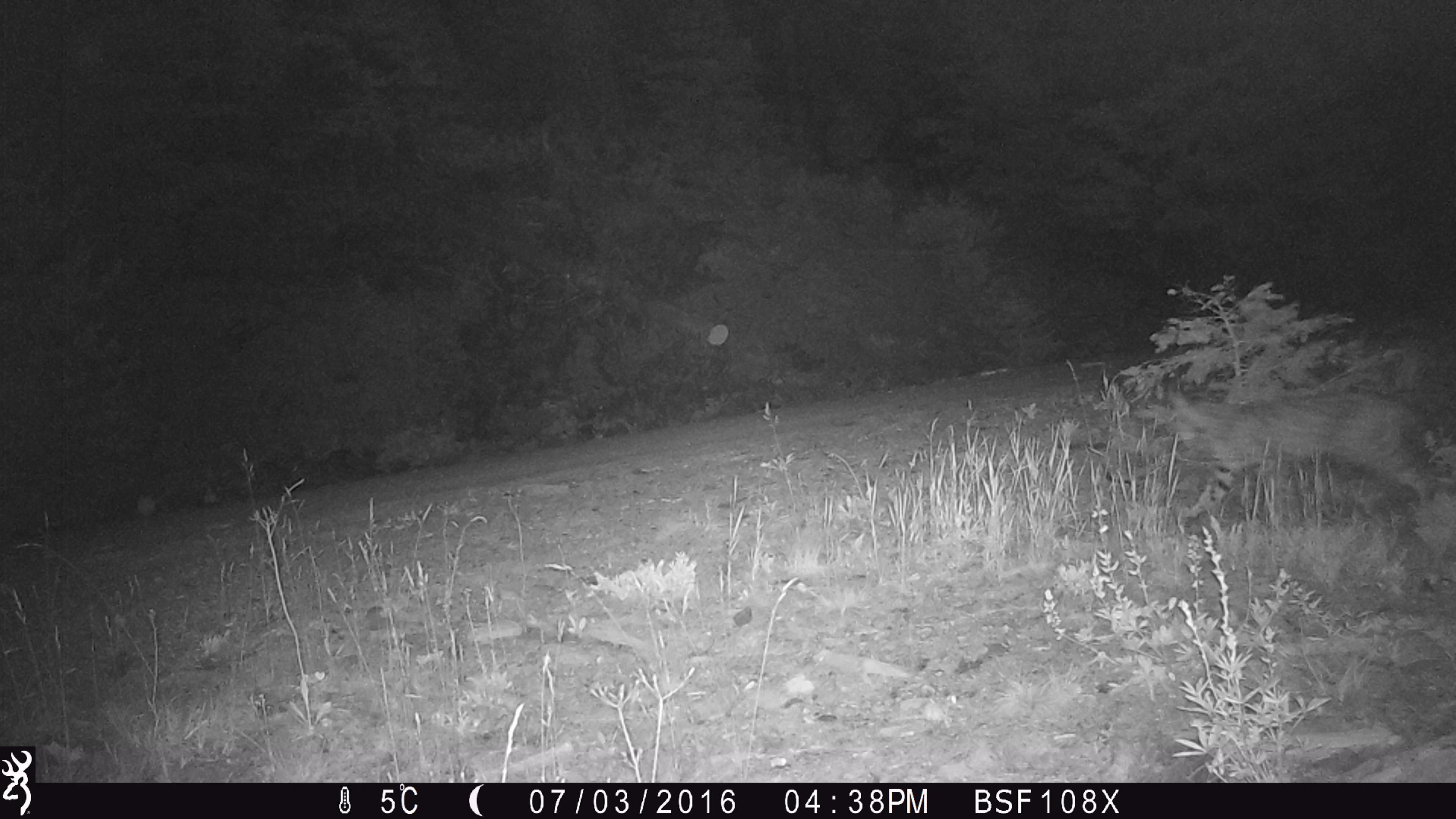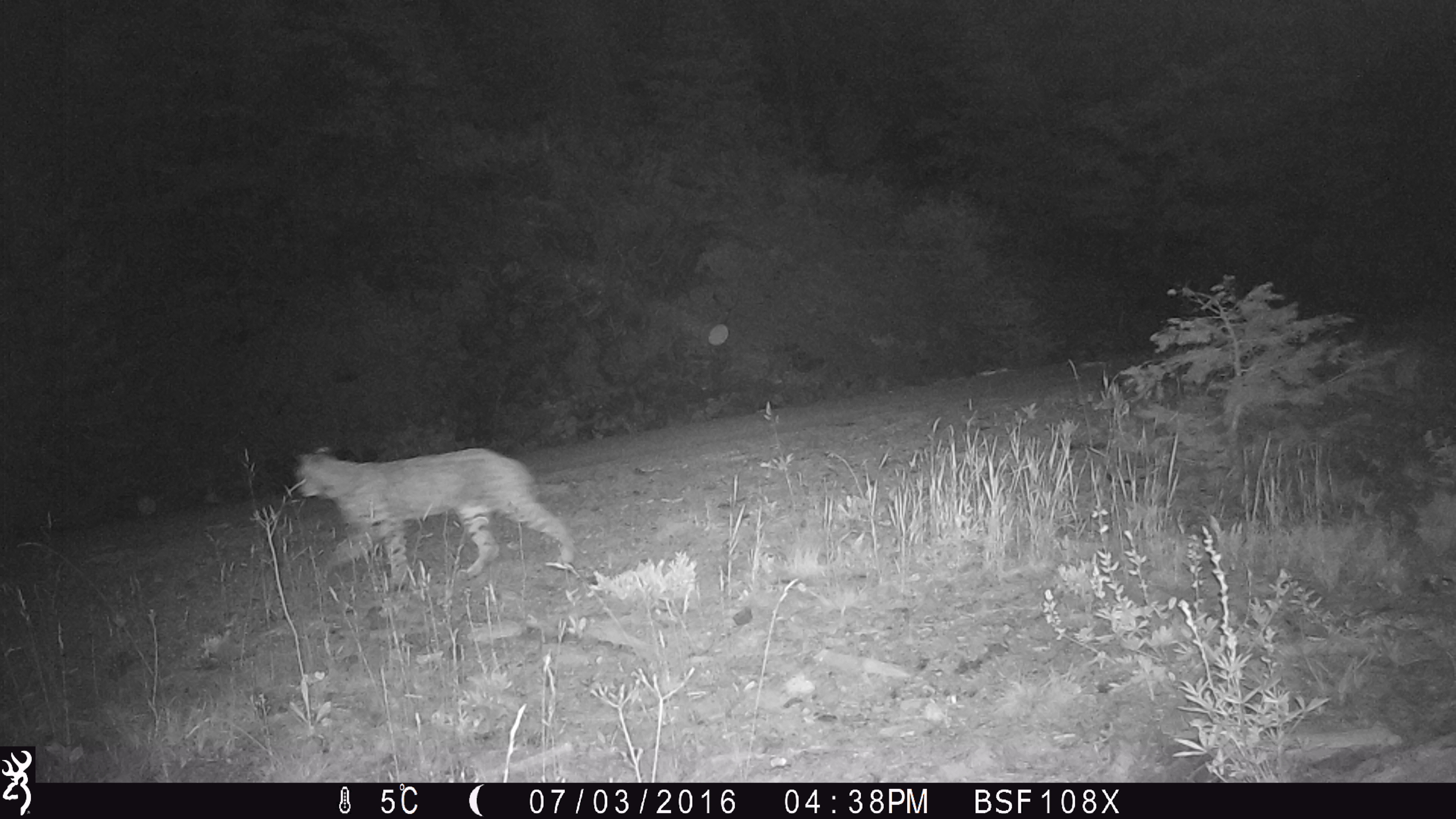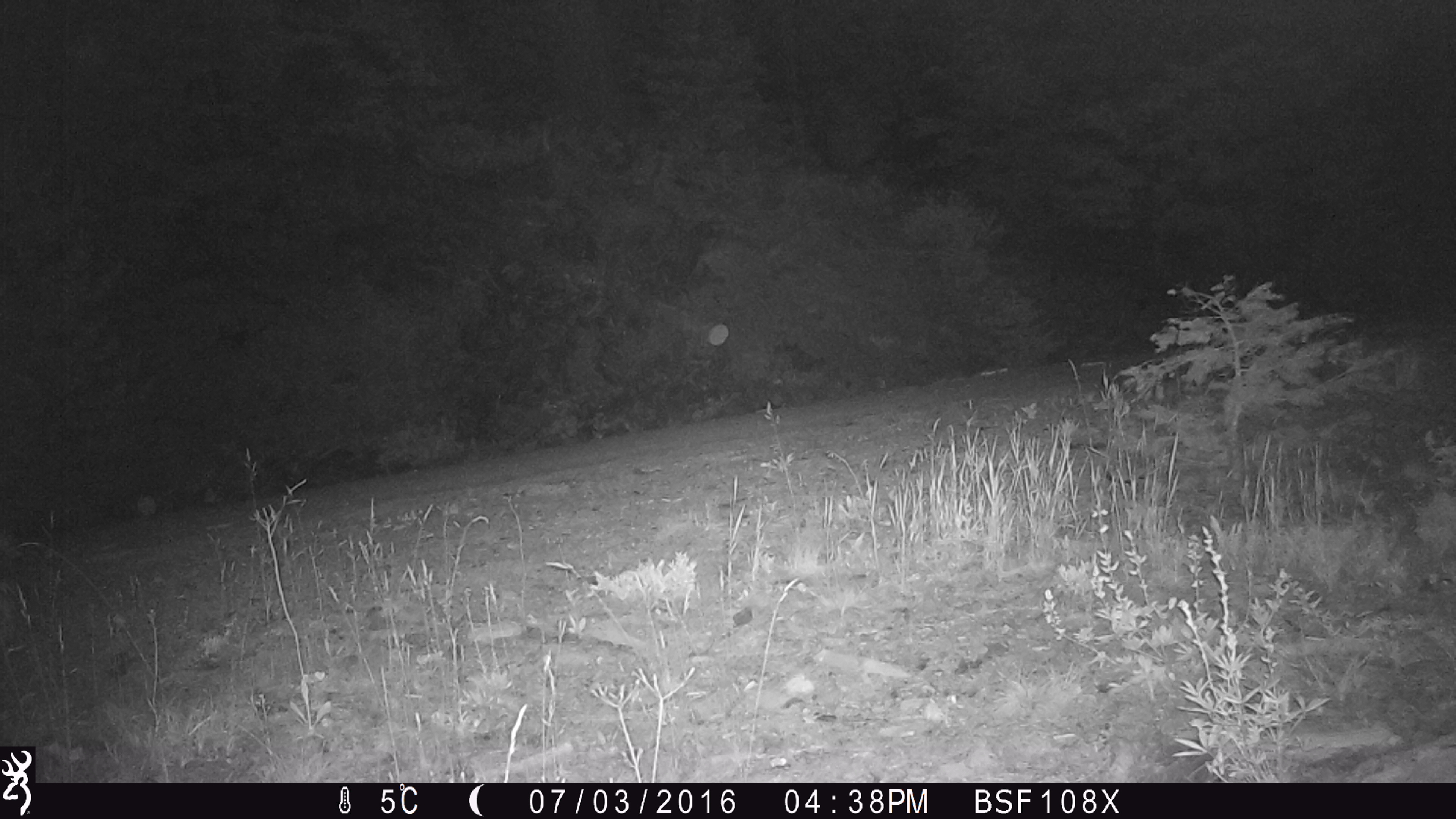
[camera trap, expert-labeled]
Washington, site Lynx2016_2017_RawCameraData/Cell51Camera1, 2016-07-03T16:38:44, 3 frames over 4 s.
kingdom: Animalia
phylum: Chordata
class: Mammalia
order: Carnivora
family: Felidae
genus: Lynx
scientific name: Lynx rufus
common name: bobcat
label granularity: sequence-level